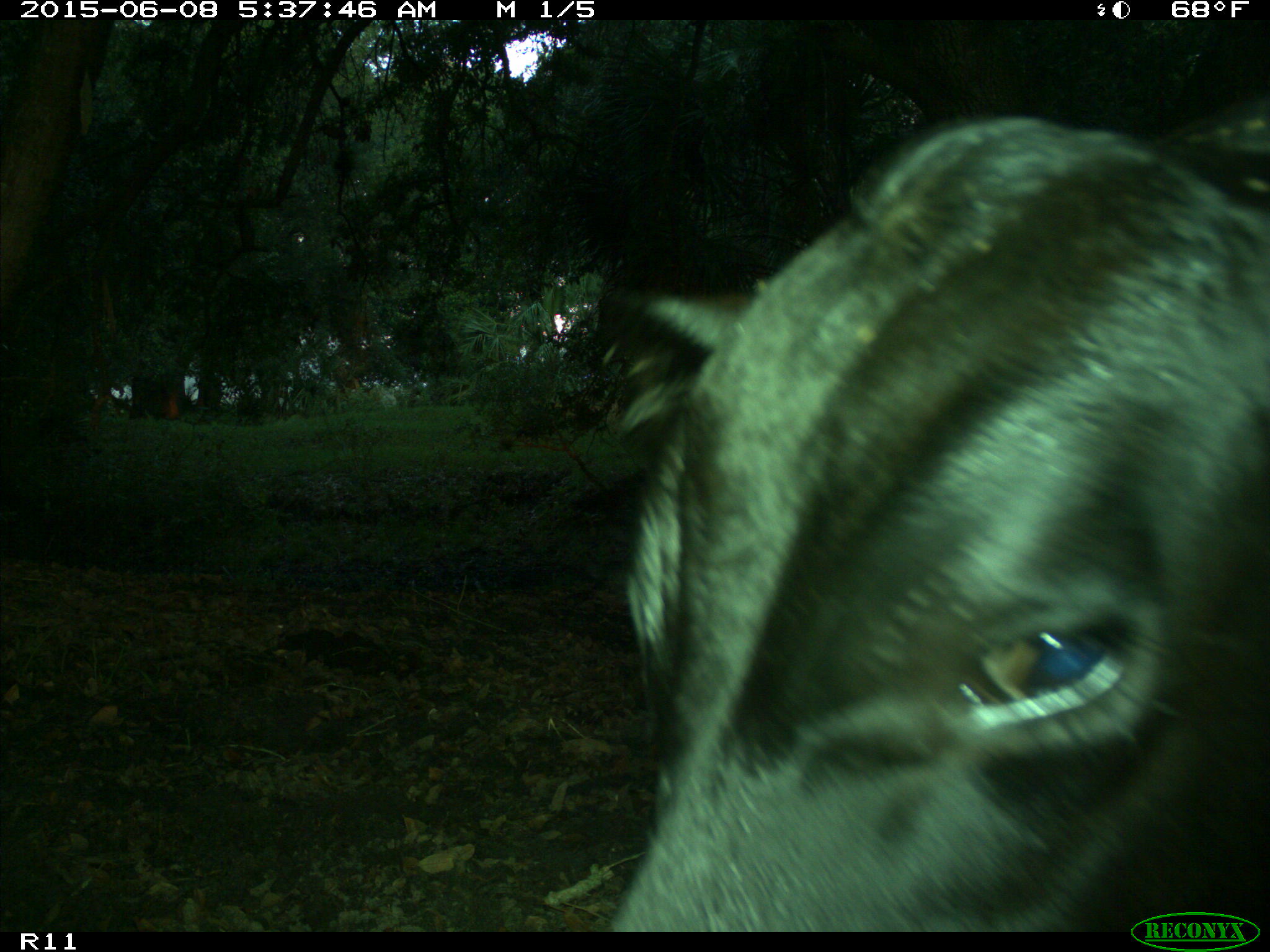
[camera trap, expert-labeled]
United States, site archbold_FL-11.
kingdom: Animalia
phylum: Chordata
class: Mammalia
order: Artiodactyla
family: Bovidae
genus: Bos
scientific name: Bos taurus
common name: domestic cow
Bos taurus (domestic cow).